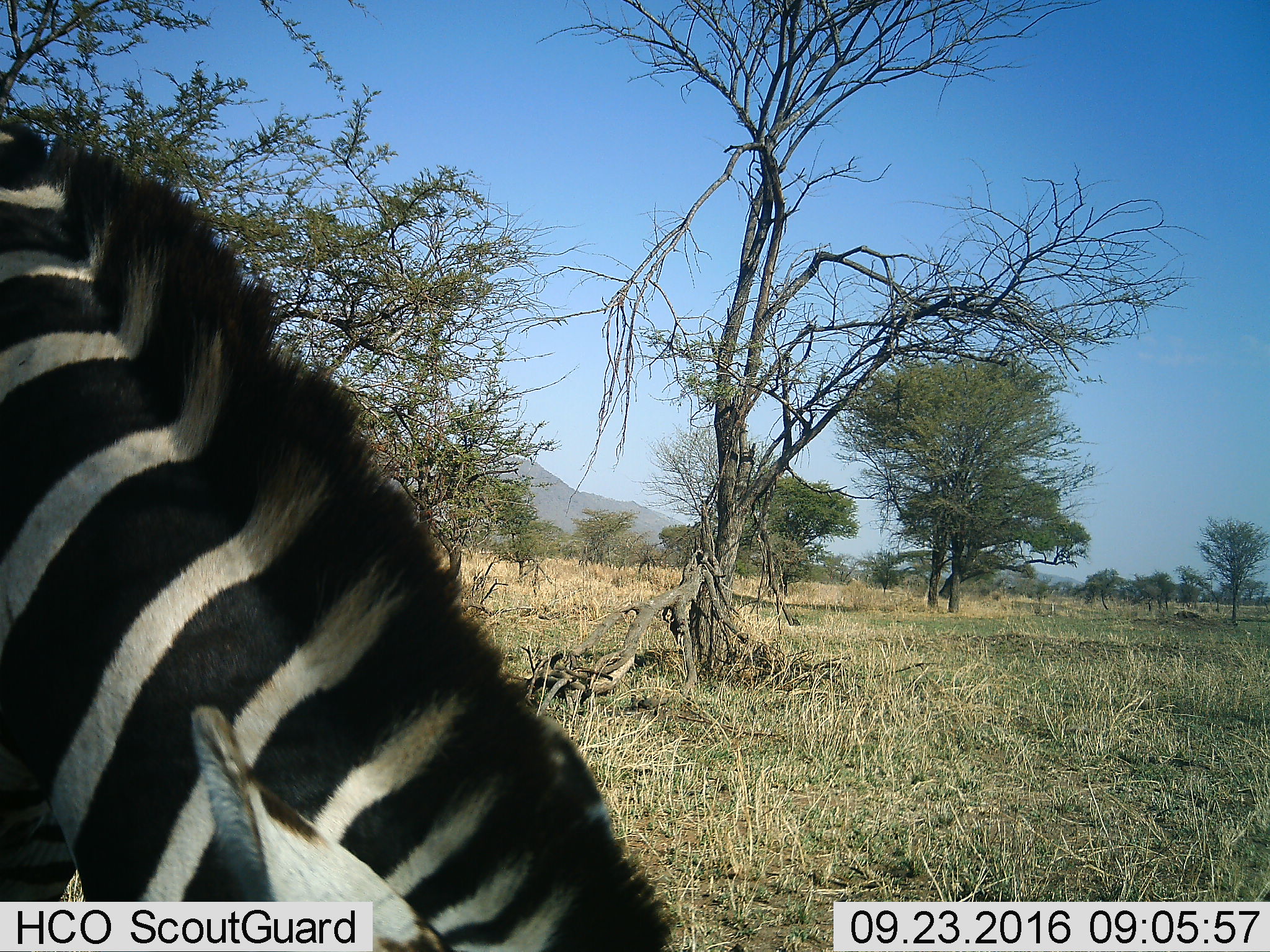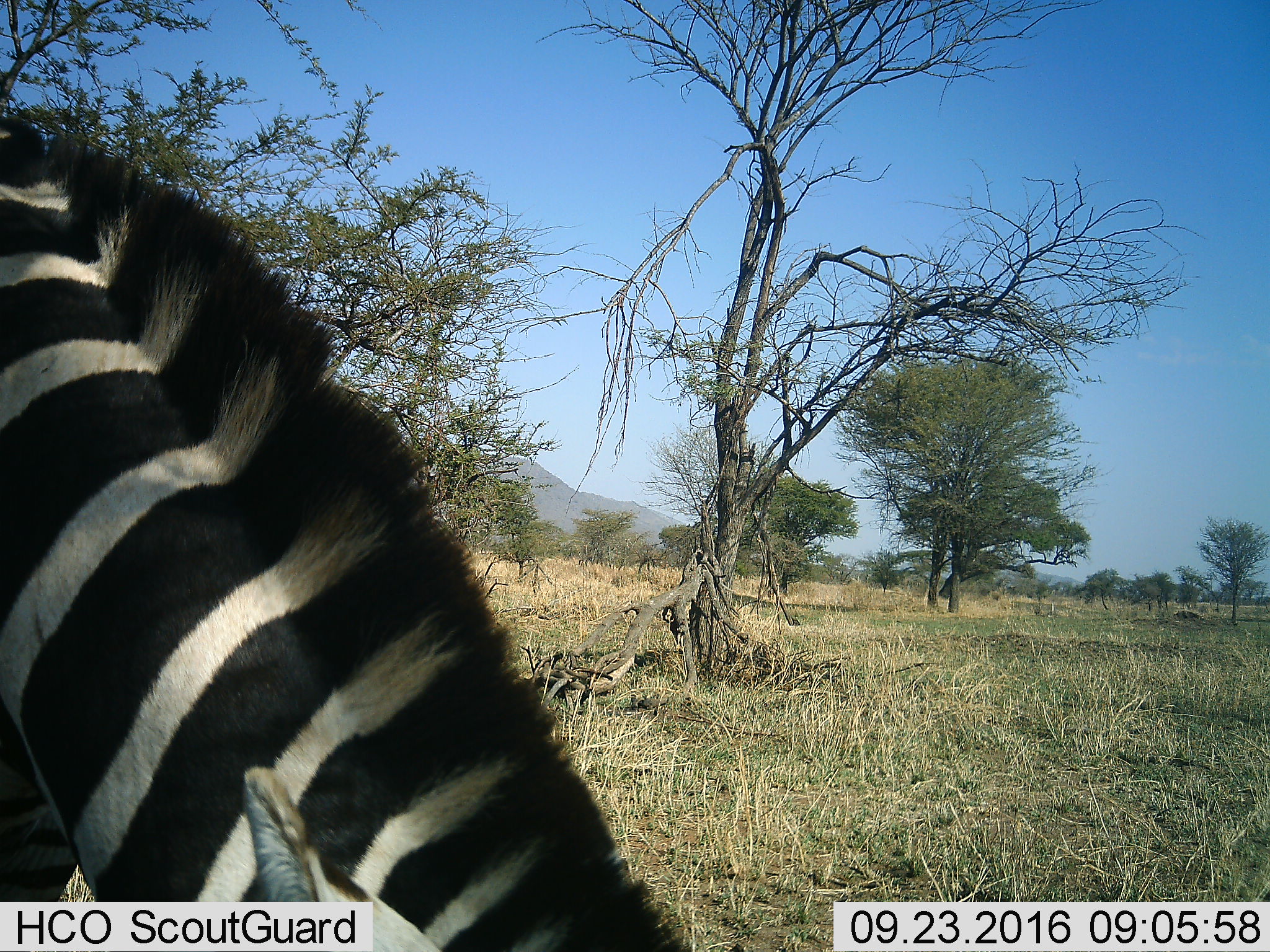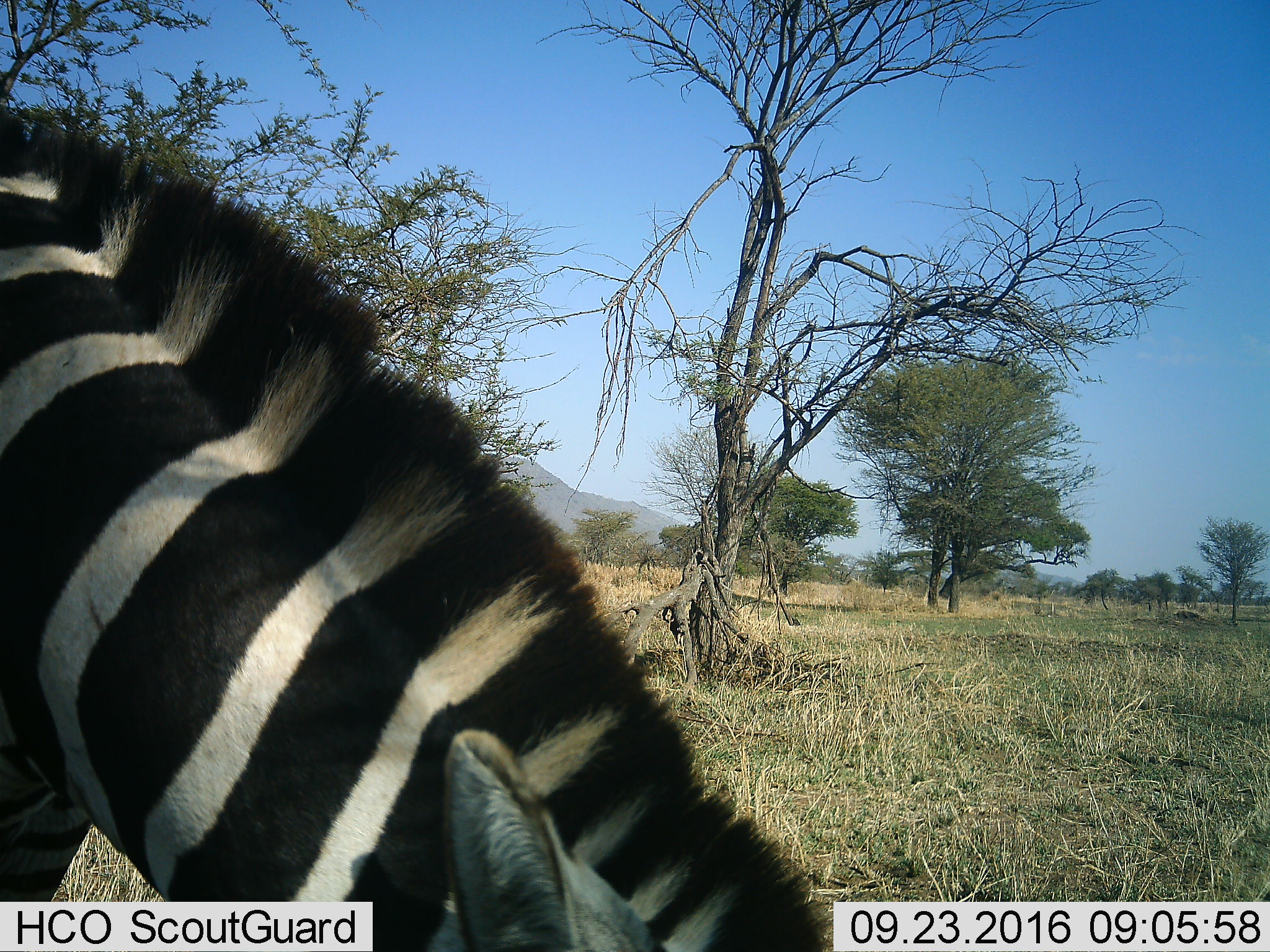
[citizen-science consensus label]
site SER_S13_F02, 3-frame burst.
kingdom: Animalia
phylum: Chordata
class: Mammalia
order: Perissodactyla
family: Equidae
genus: Equus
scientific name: Equus quagga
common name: plains zebra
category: zebraplains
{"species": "zebraplains (plains zebra) (Equus quagga)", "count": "1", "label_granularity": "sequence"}